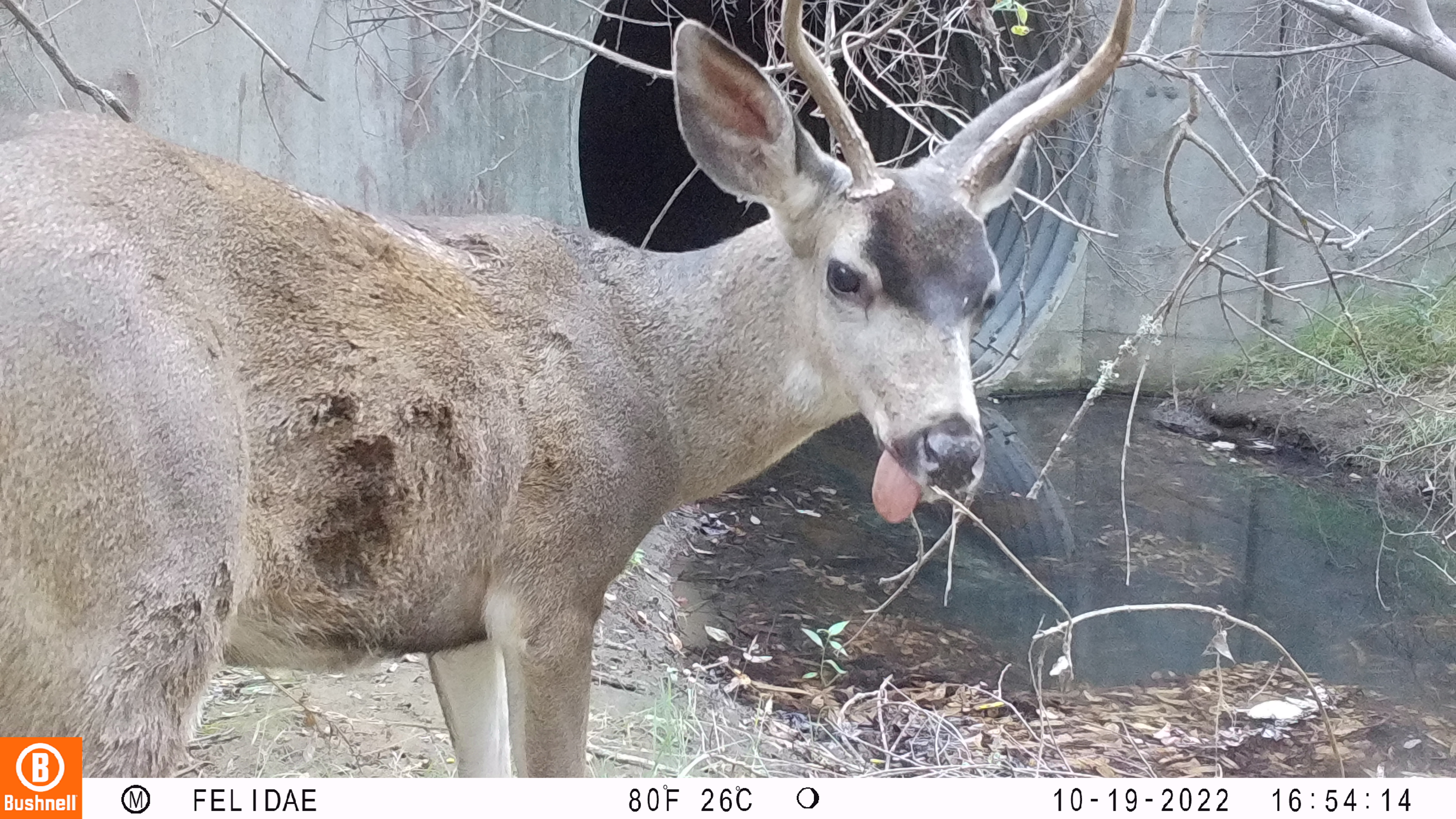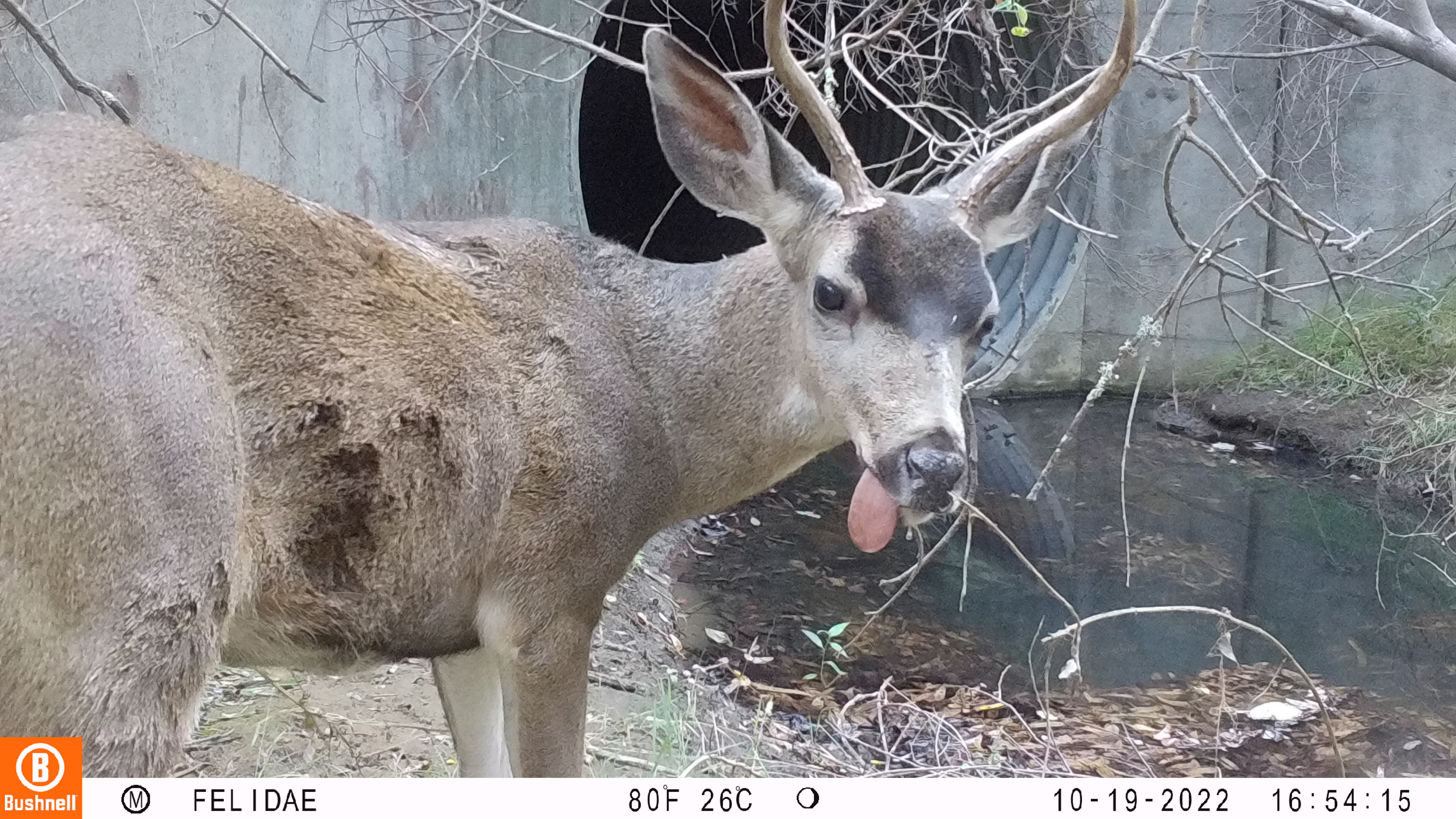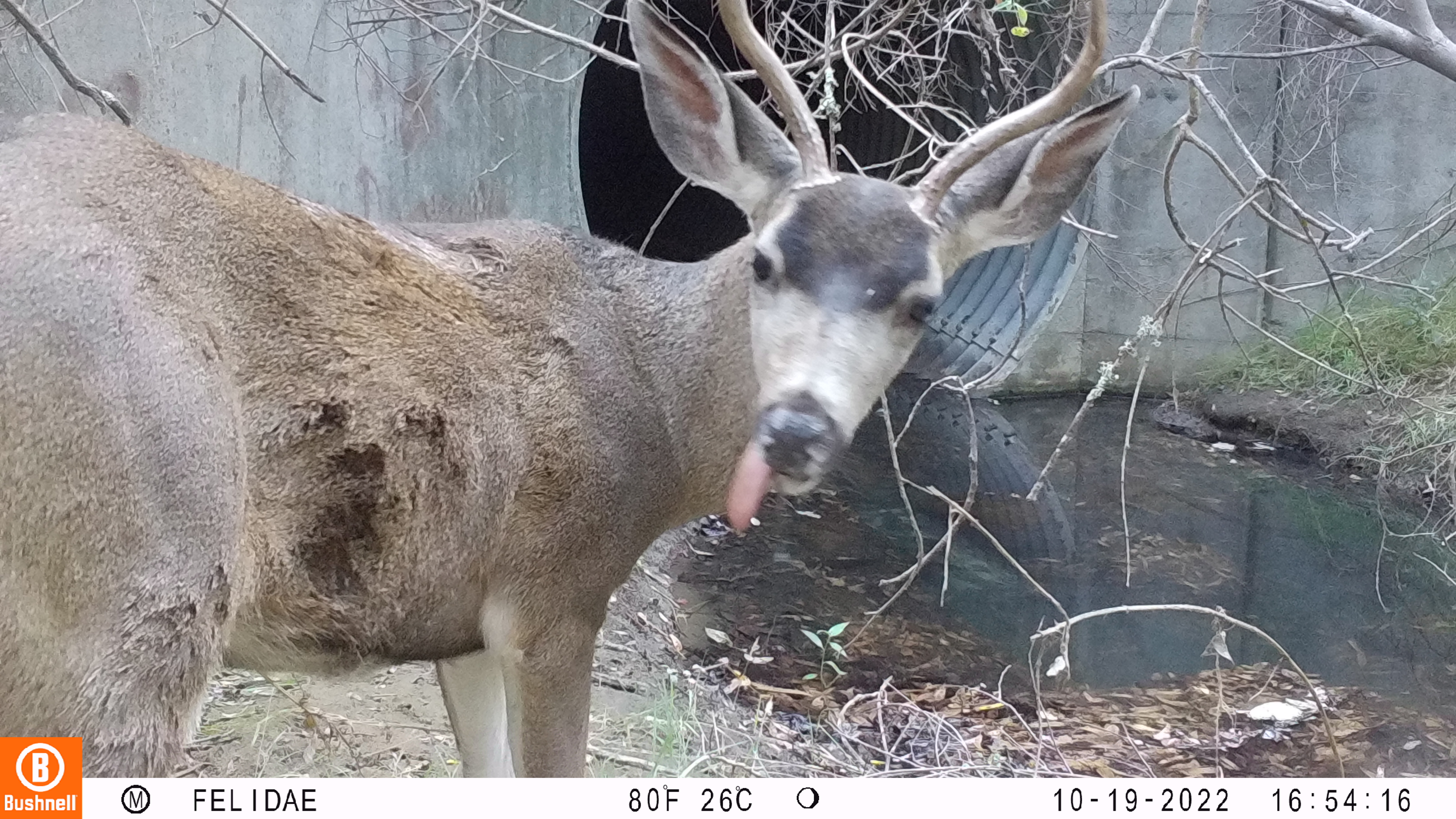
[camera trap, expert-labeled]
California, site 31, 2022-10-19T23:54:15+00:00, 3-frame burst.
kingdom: Animalia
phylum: Chordata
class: Mammalia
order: Artiodactyla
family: Cervidae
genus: Odocoileus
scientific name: Odocoileus hemionus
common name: mule deer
Mule deer (Odocoileus hemionus).